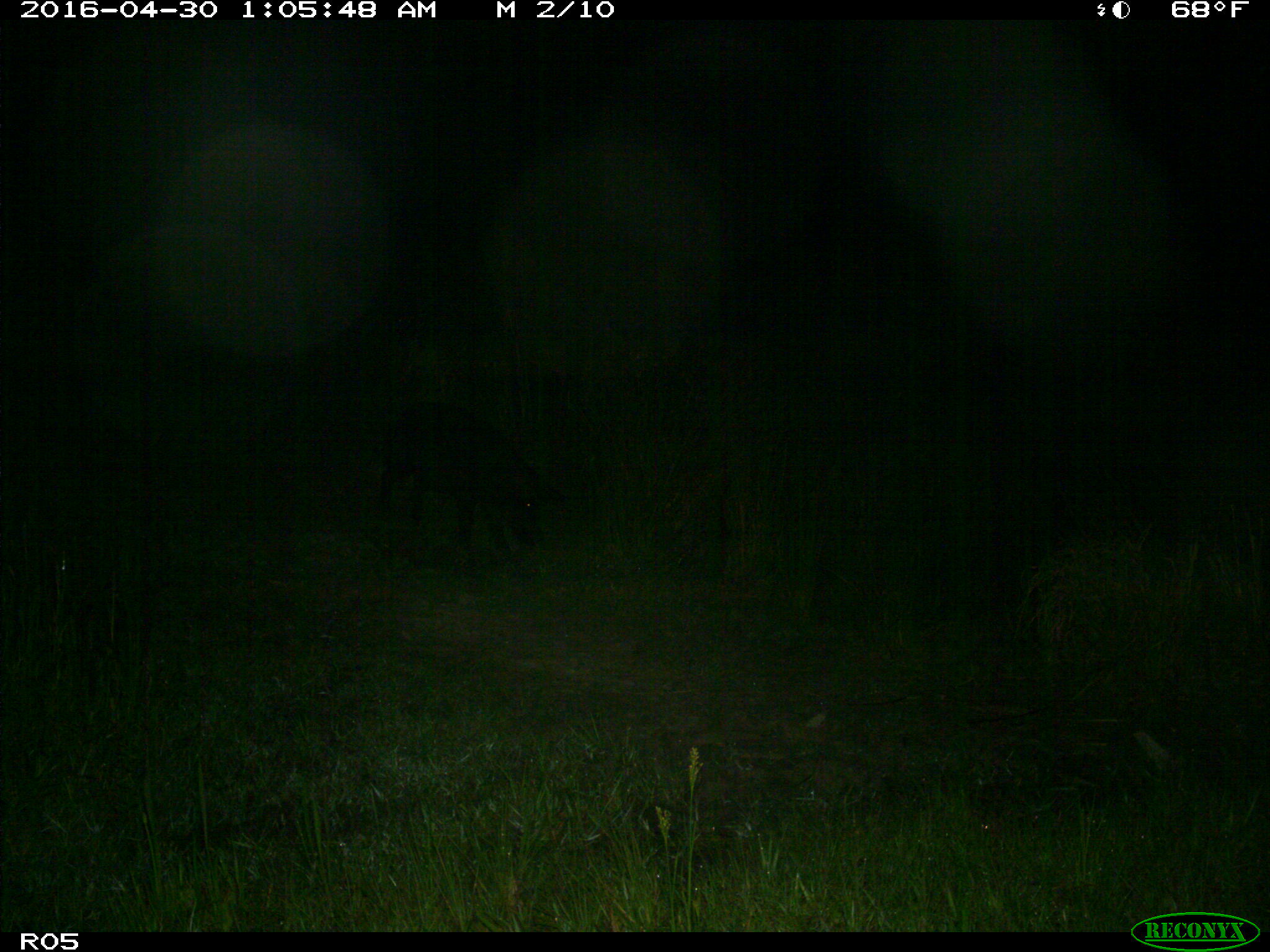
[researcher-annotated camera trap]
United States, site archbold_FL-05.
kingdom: Animalia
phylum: Chordata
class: Mammalia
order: Artiodactyla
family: Suidae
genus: Sus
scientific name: Sus scrofa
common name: wild boar